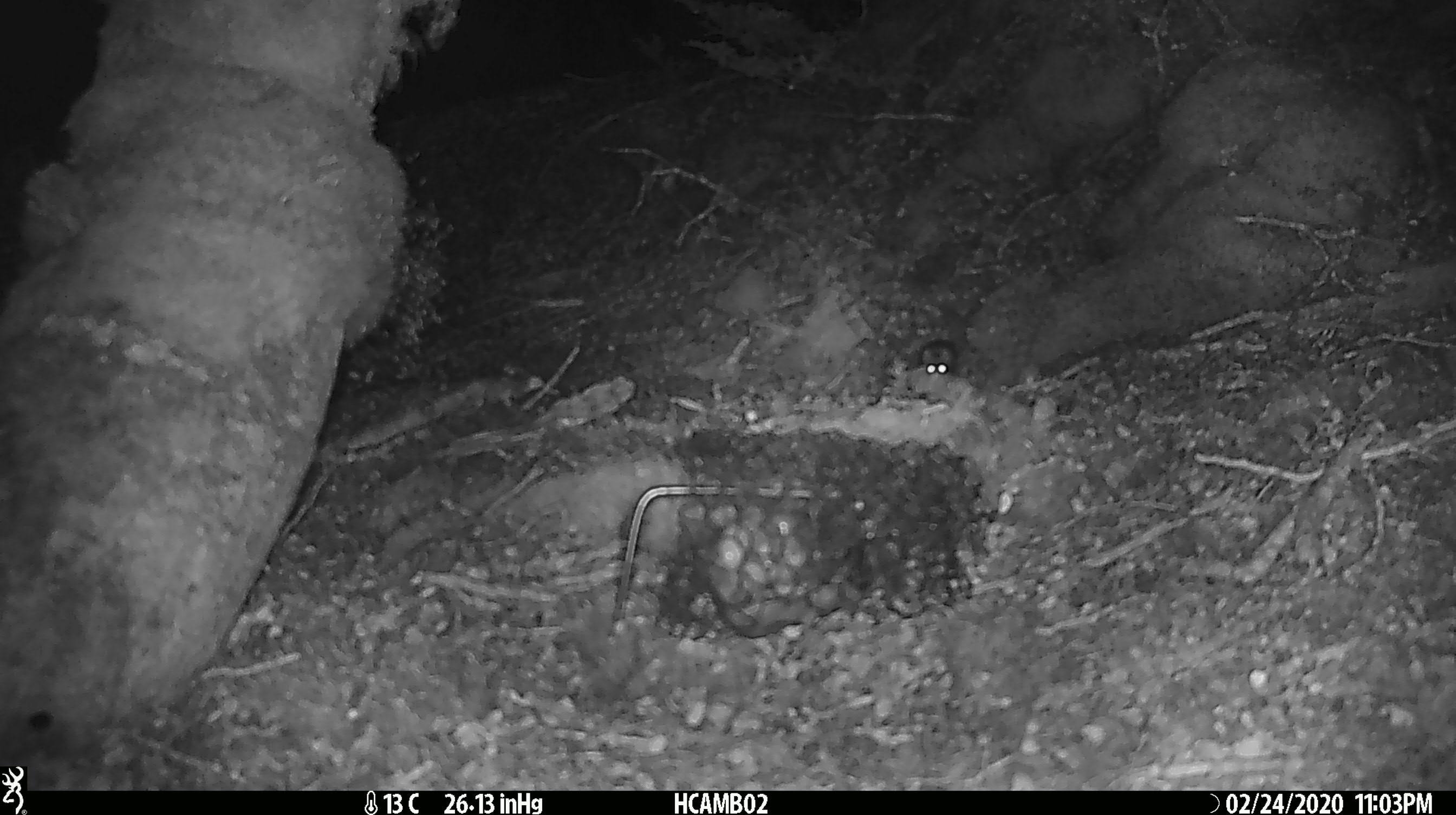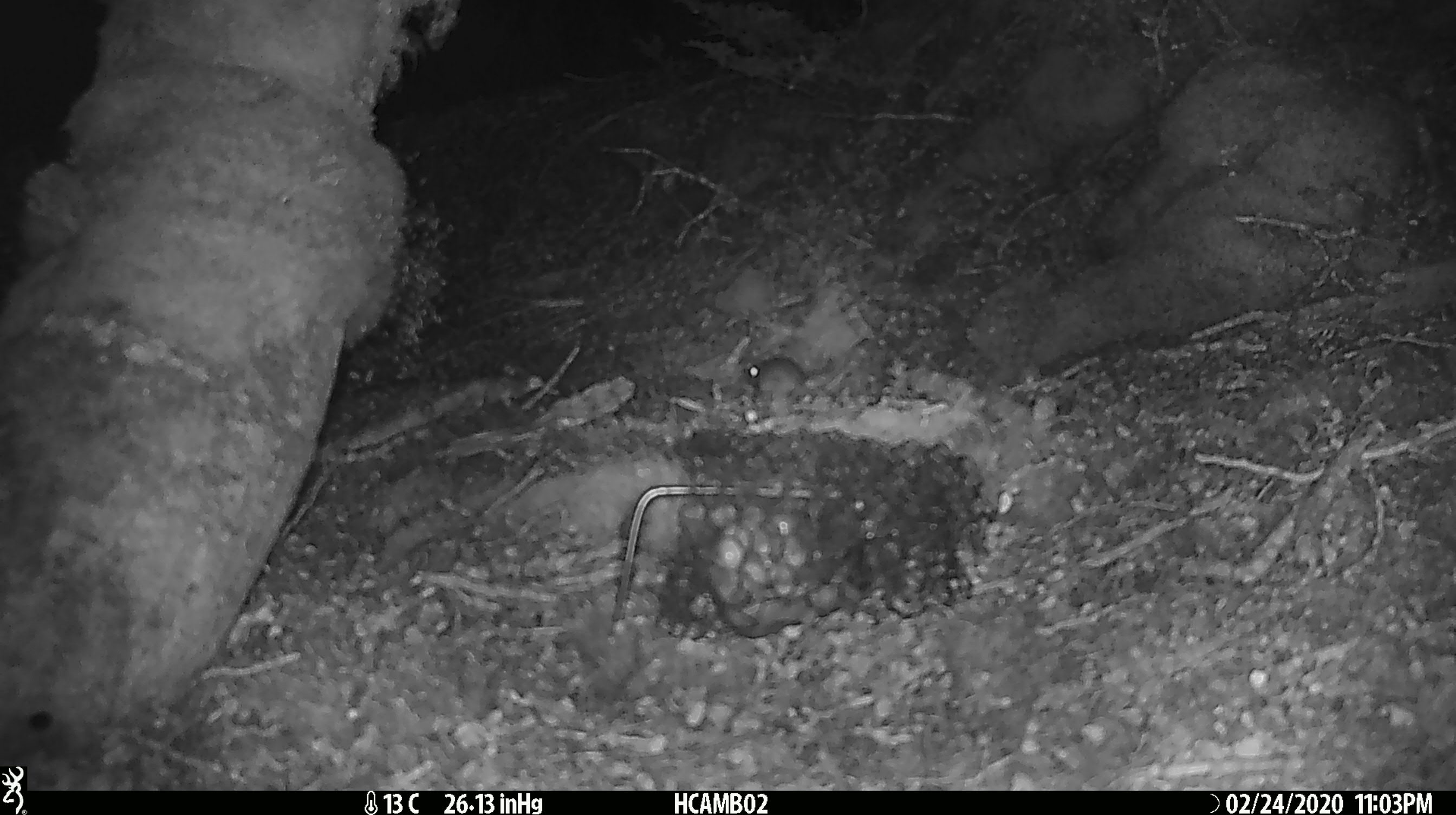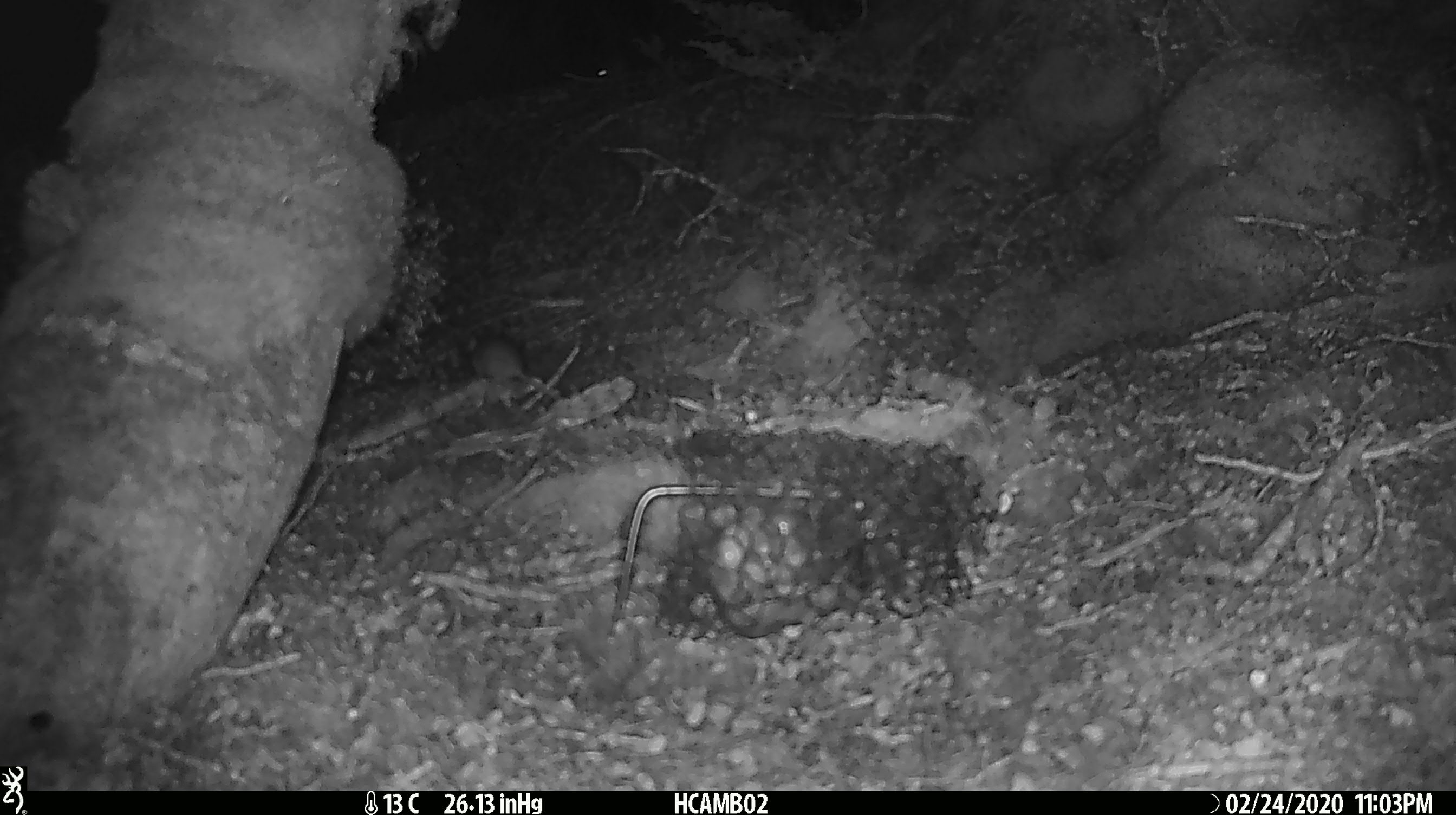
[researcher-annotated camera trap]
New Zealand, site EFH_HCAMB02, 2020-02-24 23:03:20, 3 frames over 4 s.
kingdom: Animalia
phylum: Chordata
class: Mammalia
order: Rodentia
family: Muridae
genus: Mus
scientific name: Mus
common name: mouse